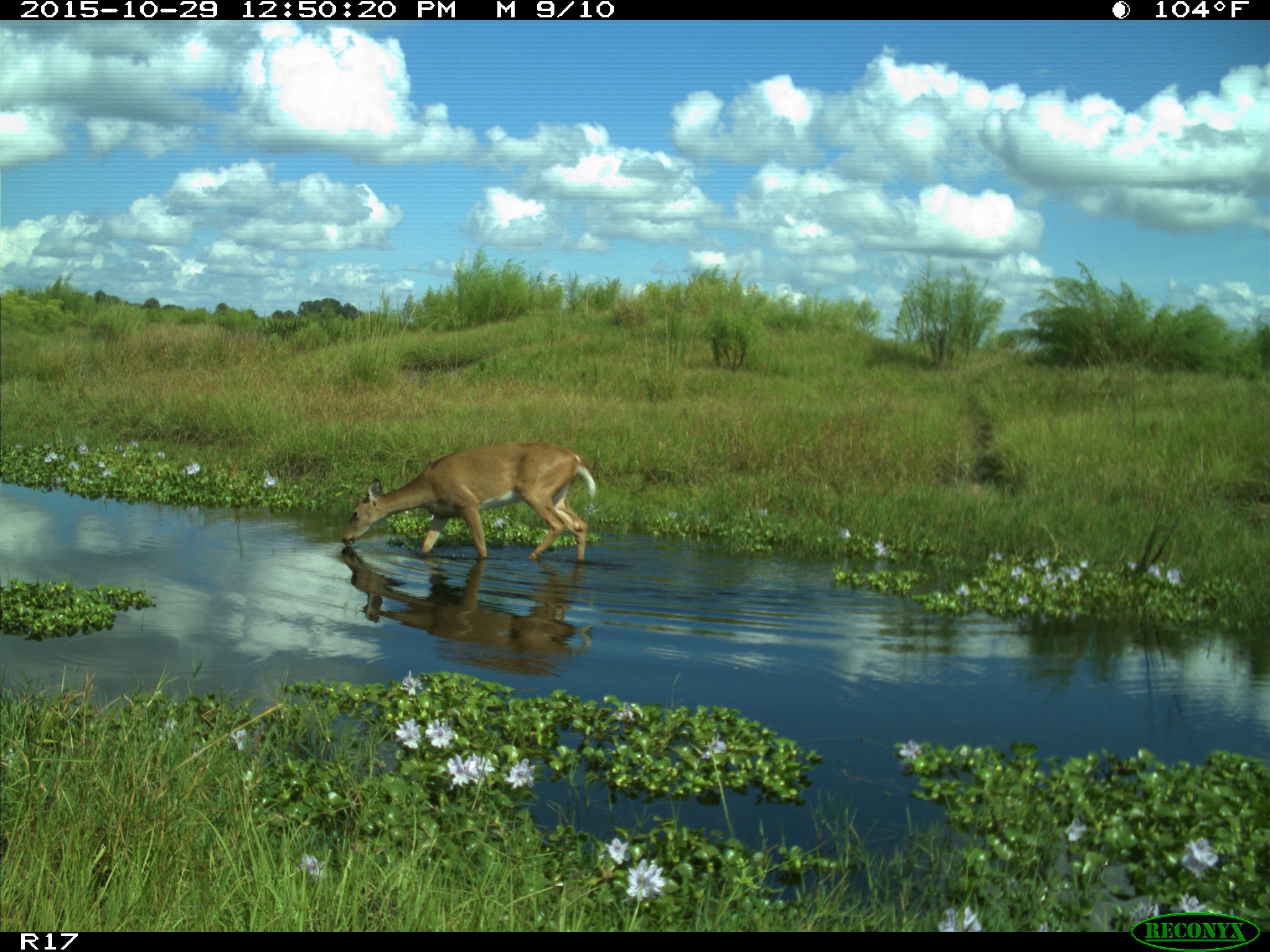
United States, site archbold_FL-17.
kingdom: Animalia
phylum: Chordata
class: Mammalia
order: Artiodactyla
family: Cervidae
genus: Odocoileus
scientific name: Odocoileus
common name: deer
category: unidentified deer